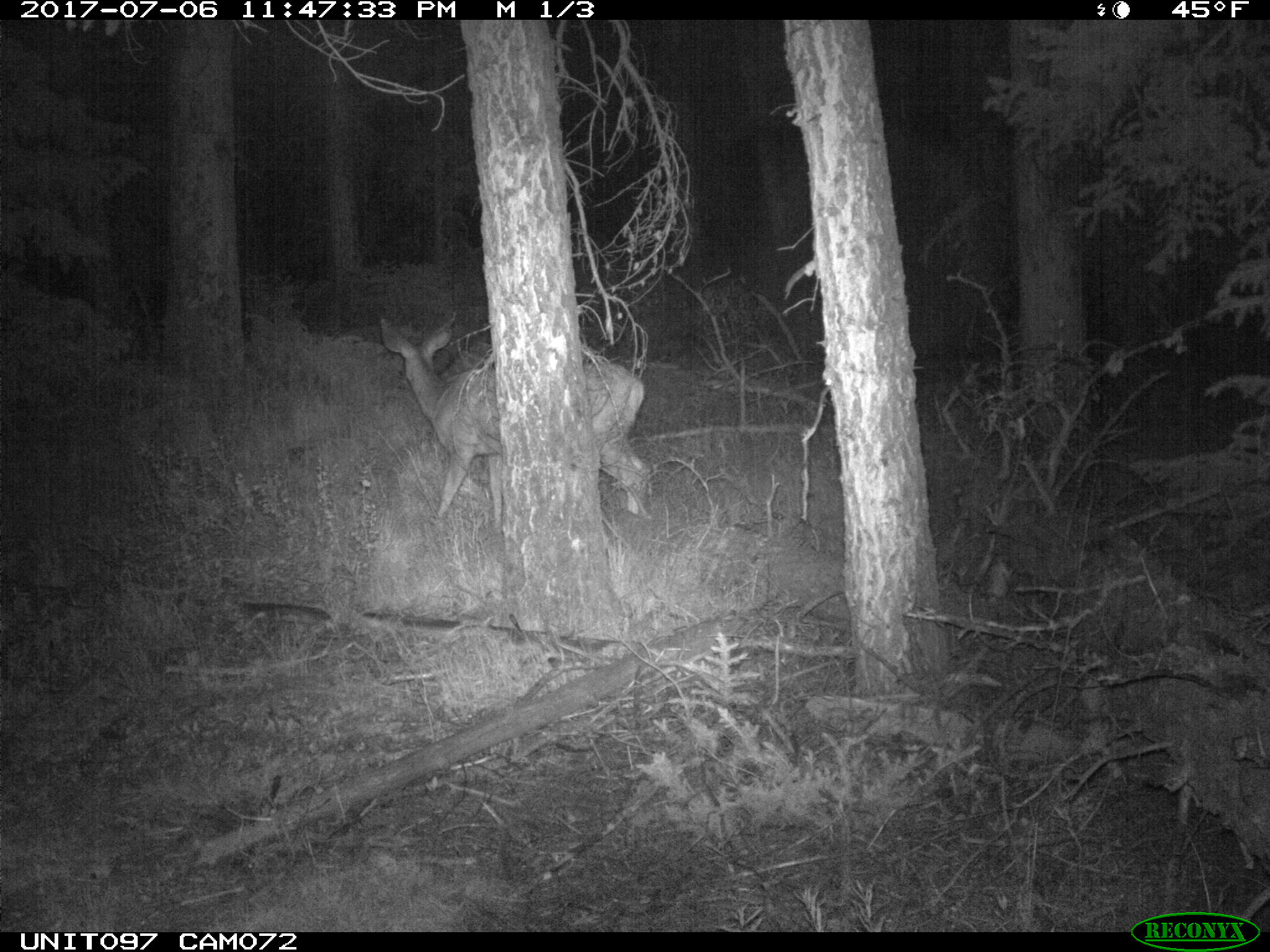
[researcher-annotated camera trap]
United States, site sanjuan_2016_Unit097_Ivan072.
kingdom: Animalia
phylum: Chordata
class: Mammalia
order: Artiodactyla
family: Cervidae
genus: Odocoileus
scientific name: Odocoileus hemionus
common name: mule deer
Odocoileus hemionus (mule deer).